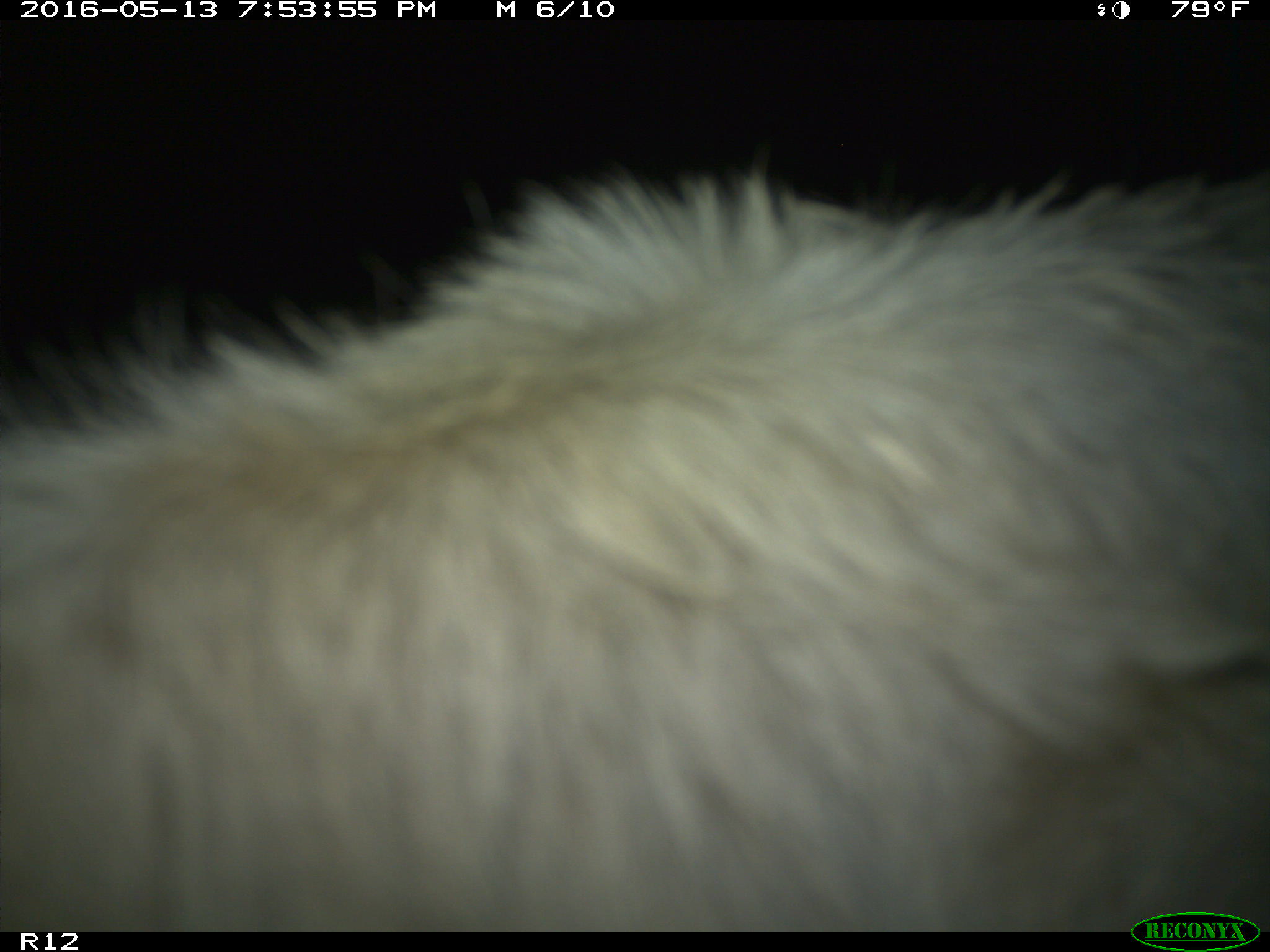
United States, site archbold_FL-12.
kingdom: Animalia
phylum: Chordata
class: Mammalia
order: Artiodactyla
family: Bovidae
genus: Bos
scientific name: Bos taurus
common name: domestic cow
Bos taurus (domestic cow).